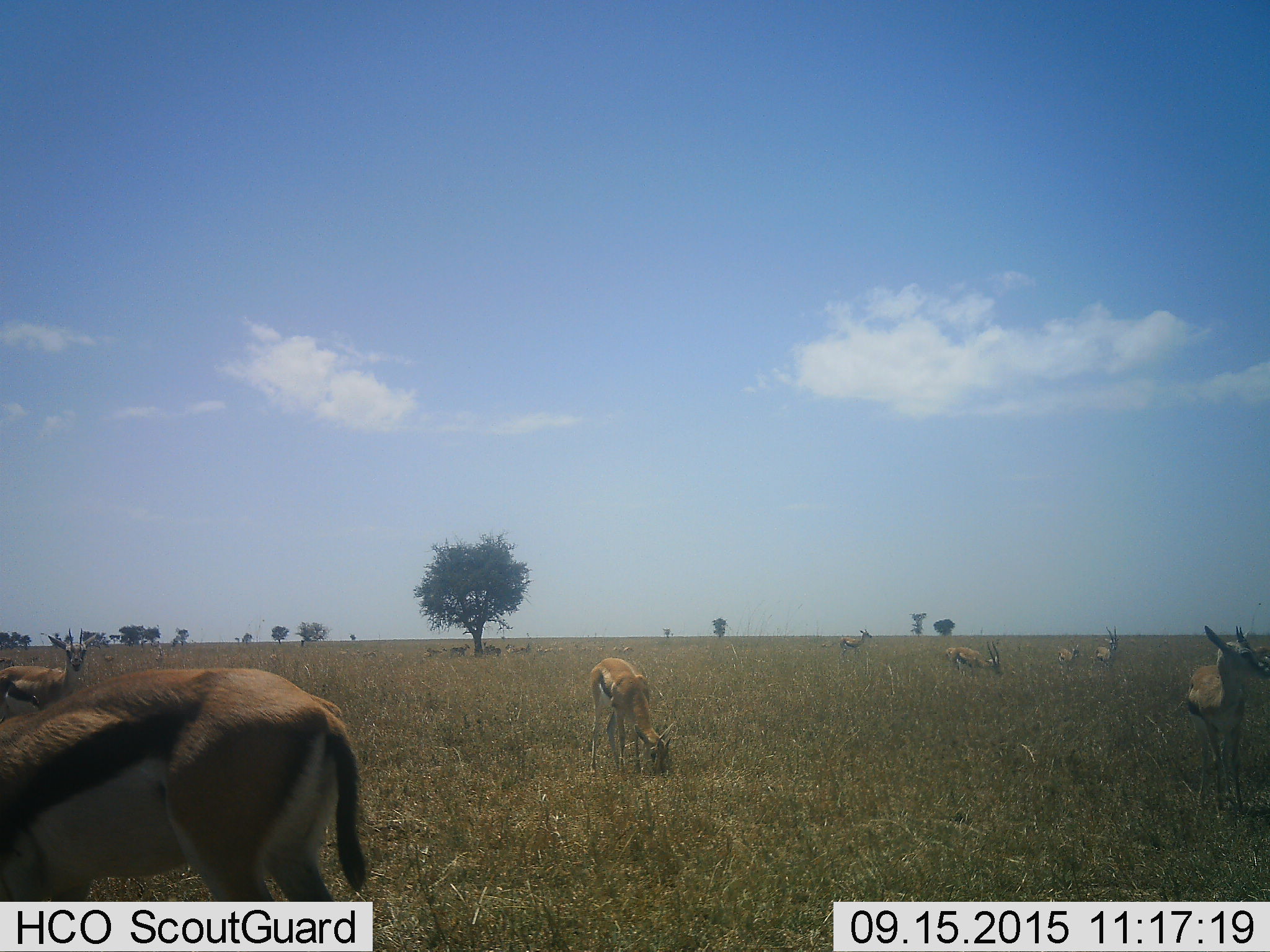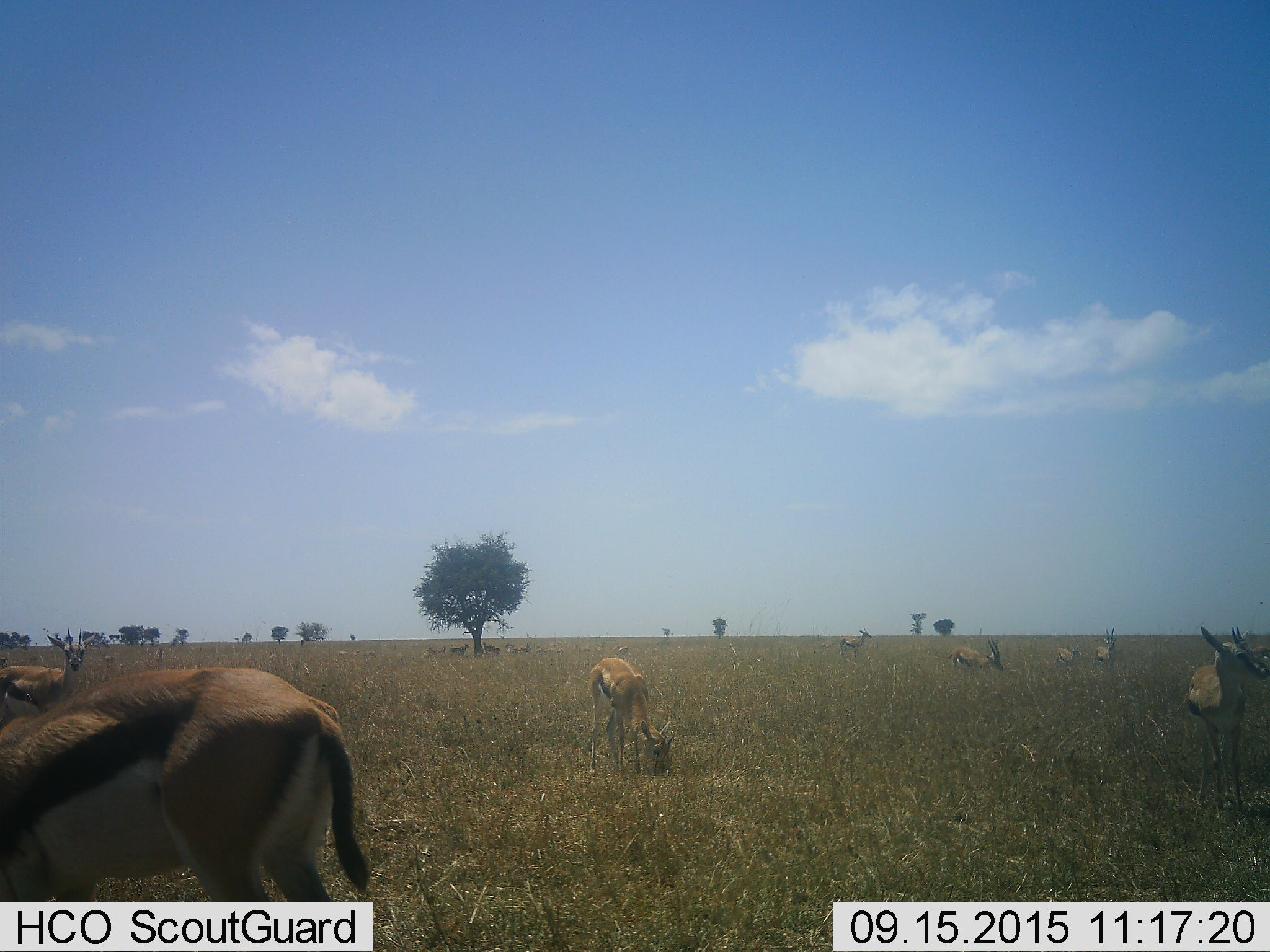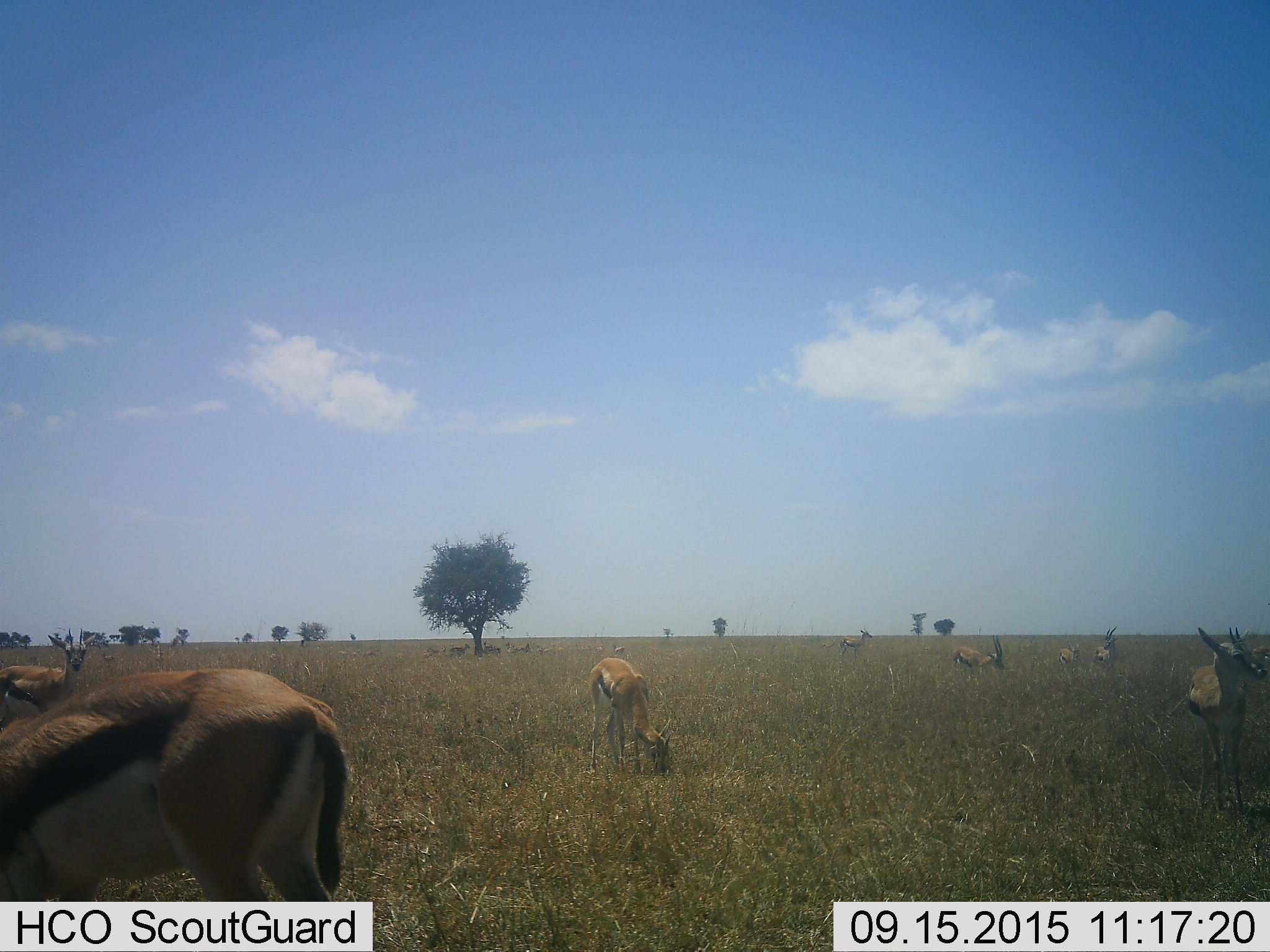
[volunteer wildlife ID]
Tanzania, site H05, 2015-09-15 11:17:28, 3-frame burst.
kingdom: Animalia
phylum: Chordata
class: Mammalia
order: Artiodactyla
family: Bovidae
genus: Eudorcas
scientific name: Eudorcas thomsonii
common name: thomson's gazelle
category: gazellethomsons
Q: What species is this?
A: Gazellethomsons (thomson's gazelle) (Eudorcas thomsonii).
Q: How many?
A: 11-50.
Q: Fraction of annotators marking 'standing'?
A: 89%.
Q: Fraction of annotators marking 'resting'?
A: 22%.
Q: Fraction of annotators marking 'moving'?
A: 33%.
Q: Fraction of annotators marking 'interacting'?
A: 11%.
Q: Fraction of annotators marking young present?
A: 22%.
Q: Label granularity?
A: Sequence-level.